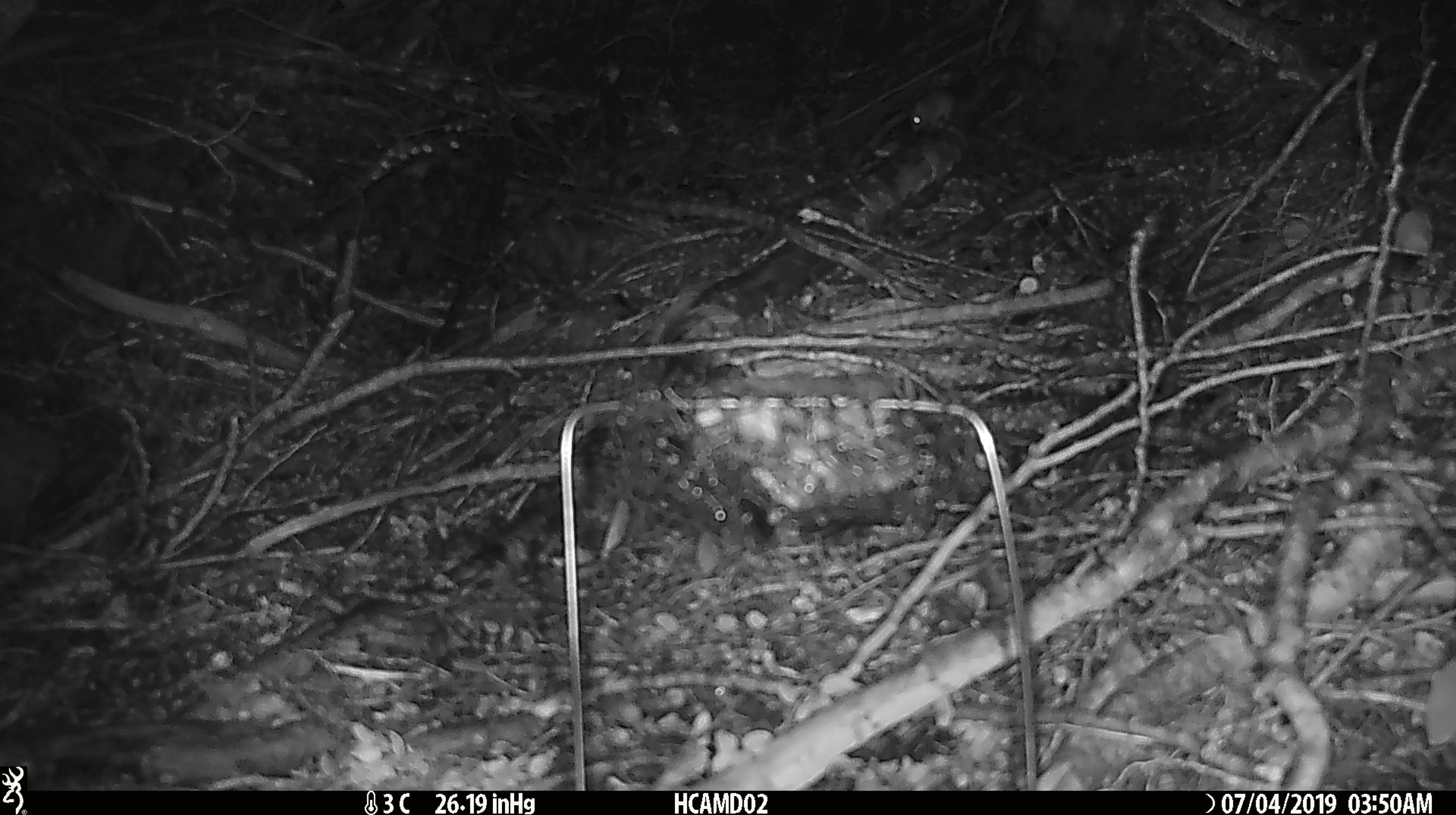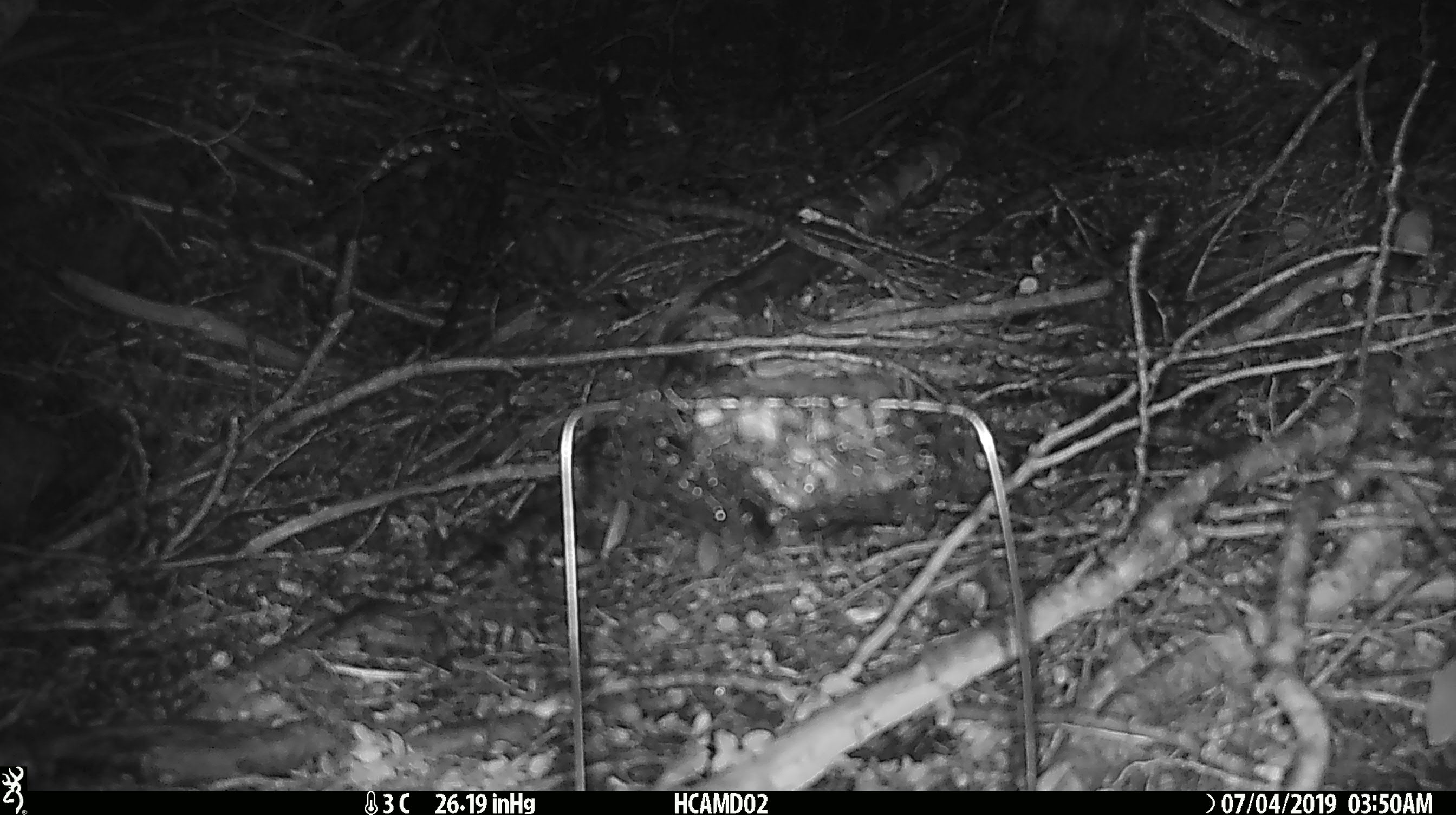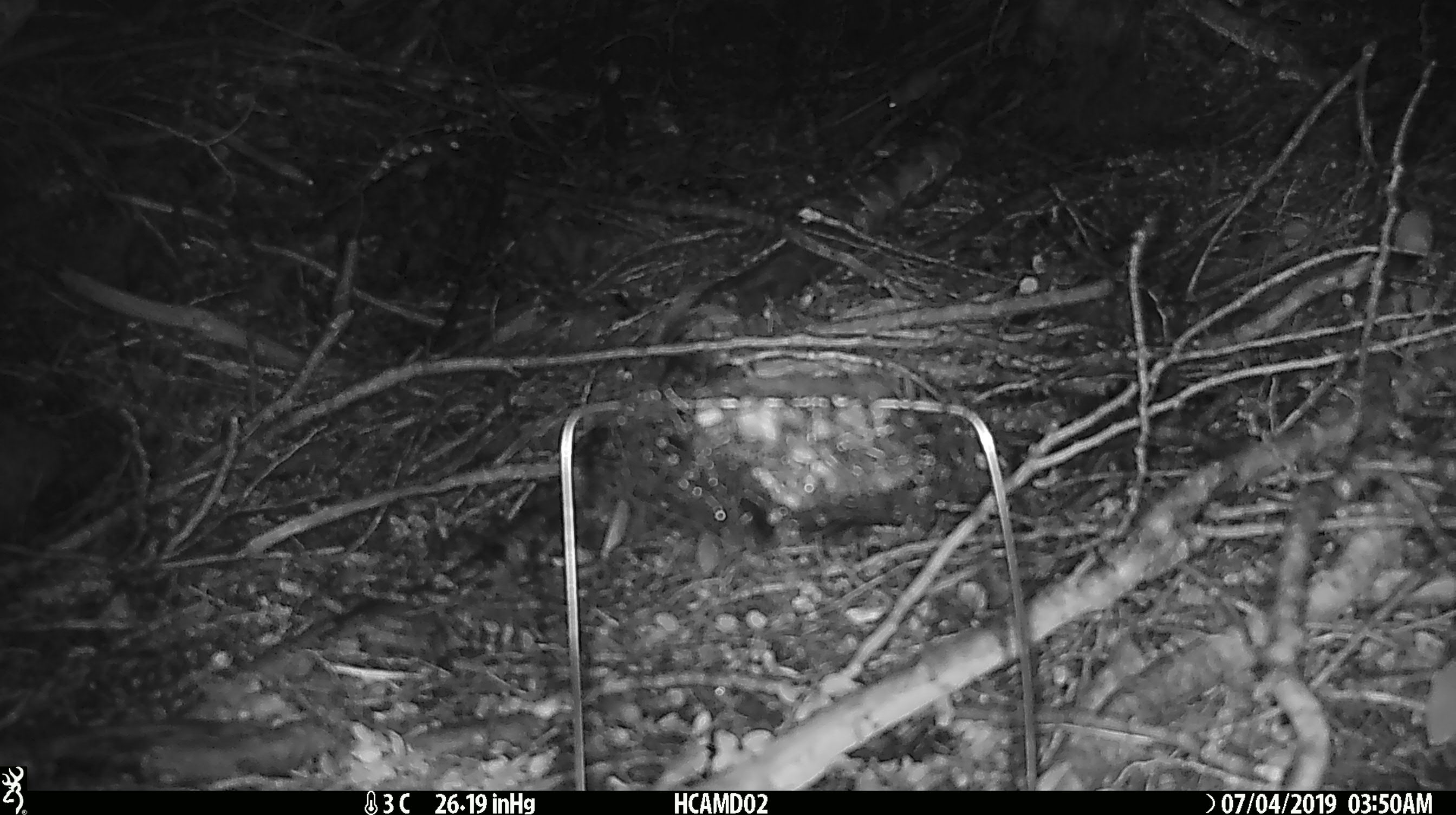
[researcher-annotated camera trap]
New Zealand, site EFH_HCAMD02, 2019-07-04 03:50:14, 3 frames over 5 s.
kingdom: Animalia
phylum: Chordata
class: Mammalia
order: Rodentia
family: Muridae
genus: Mus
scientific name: Mus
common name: mouse